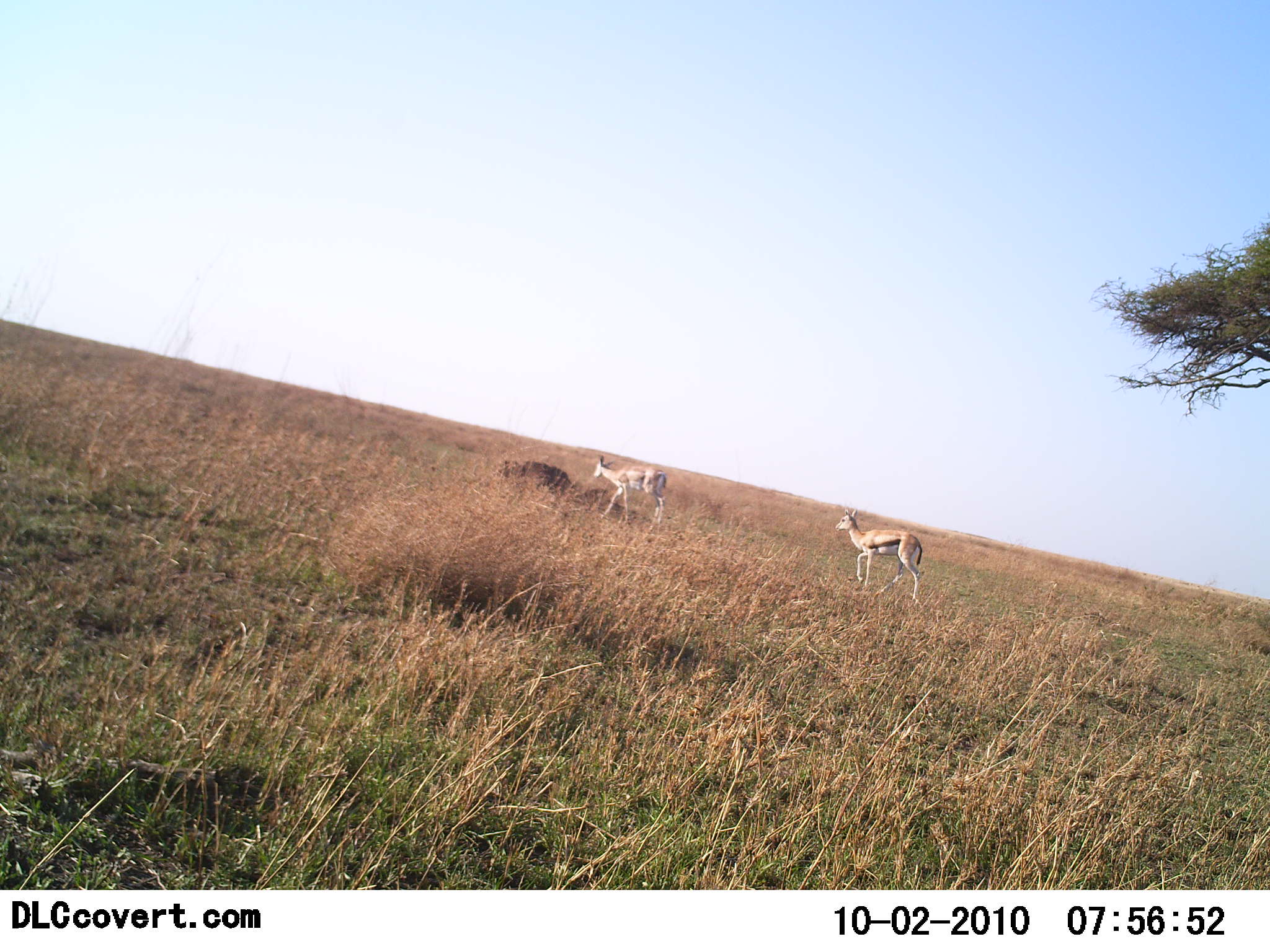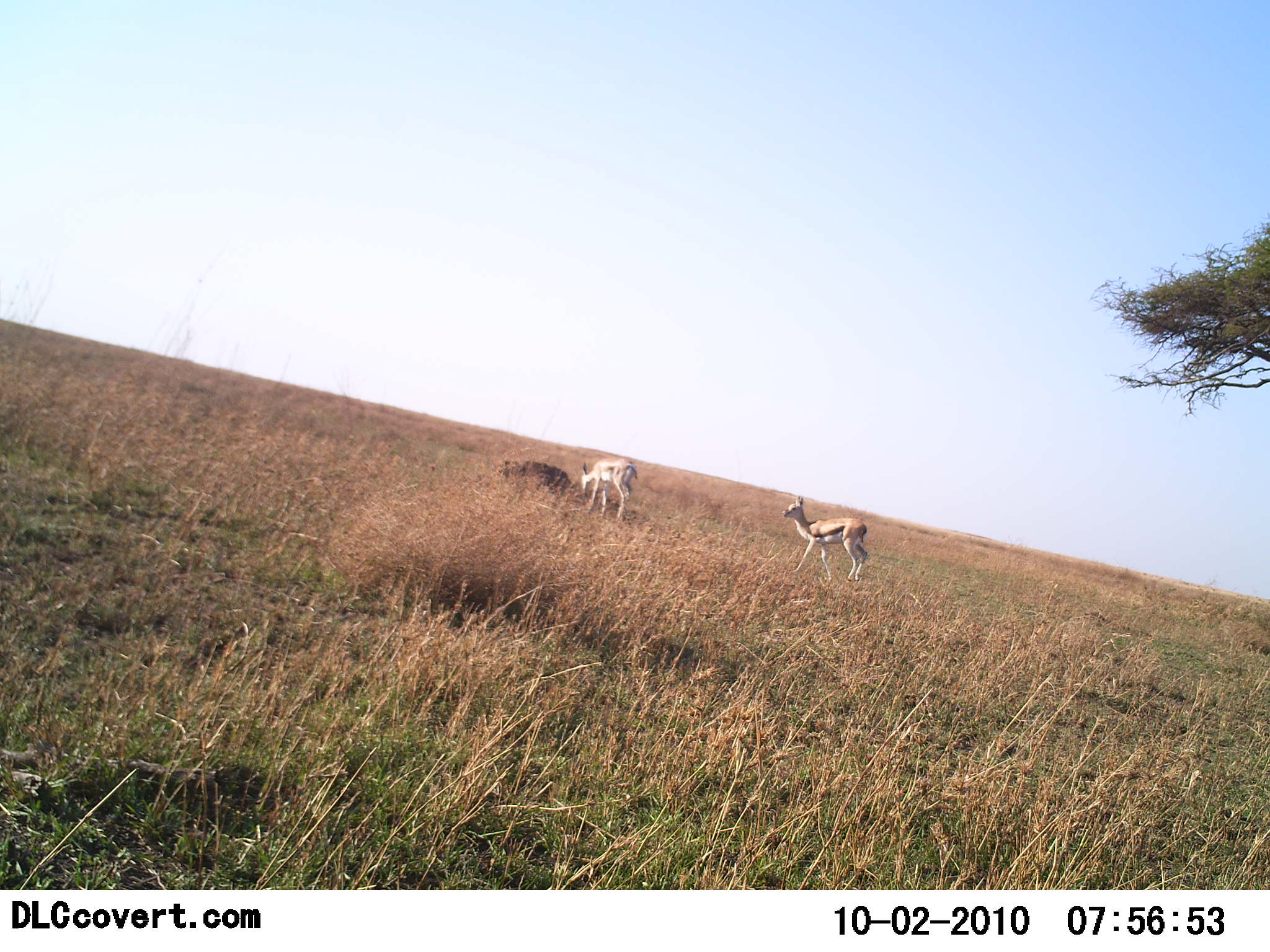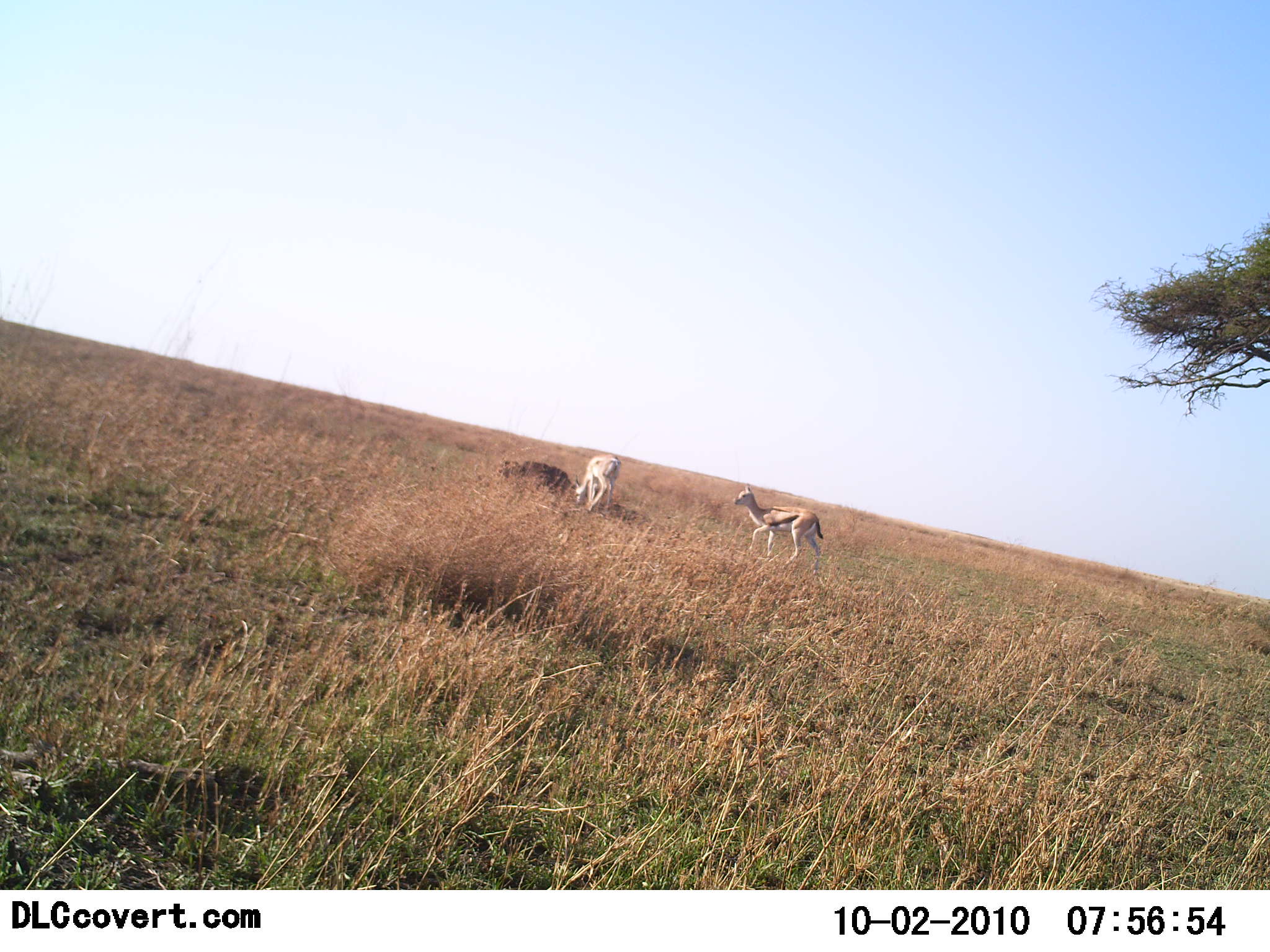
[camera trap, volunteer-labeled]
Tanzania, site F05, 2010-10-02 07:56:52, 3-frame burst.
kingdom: Animalia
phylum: Chordata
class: Mammalia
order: Artiodactyla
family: Bovidae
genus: Eudorcas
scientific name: Eudorcas thomsonii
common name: thomson's gazelle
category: gazellethomsons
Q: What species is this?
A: Gazellethomsons (thomson's gazelle) (Eudorcas thomsonii).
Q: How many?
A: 2.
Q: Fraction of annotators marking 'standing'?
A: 12%.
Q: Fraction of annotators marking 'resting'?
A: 6%.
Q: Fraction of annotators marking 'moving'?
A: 82%.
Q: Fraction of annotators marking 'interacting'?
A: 0%.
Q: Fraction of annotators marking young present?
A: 0%.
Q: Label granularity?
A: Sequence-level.